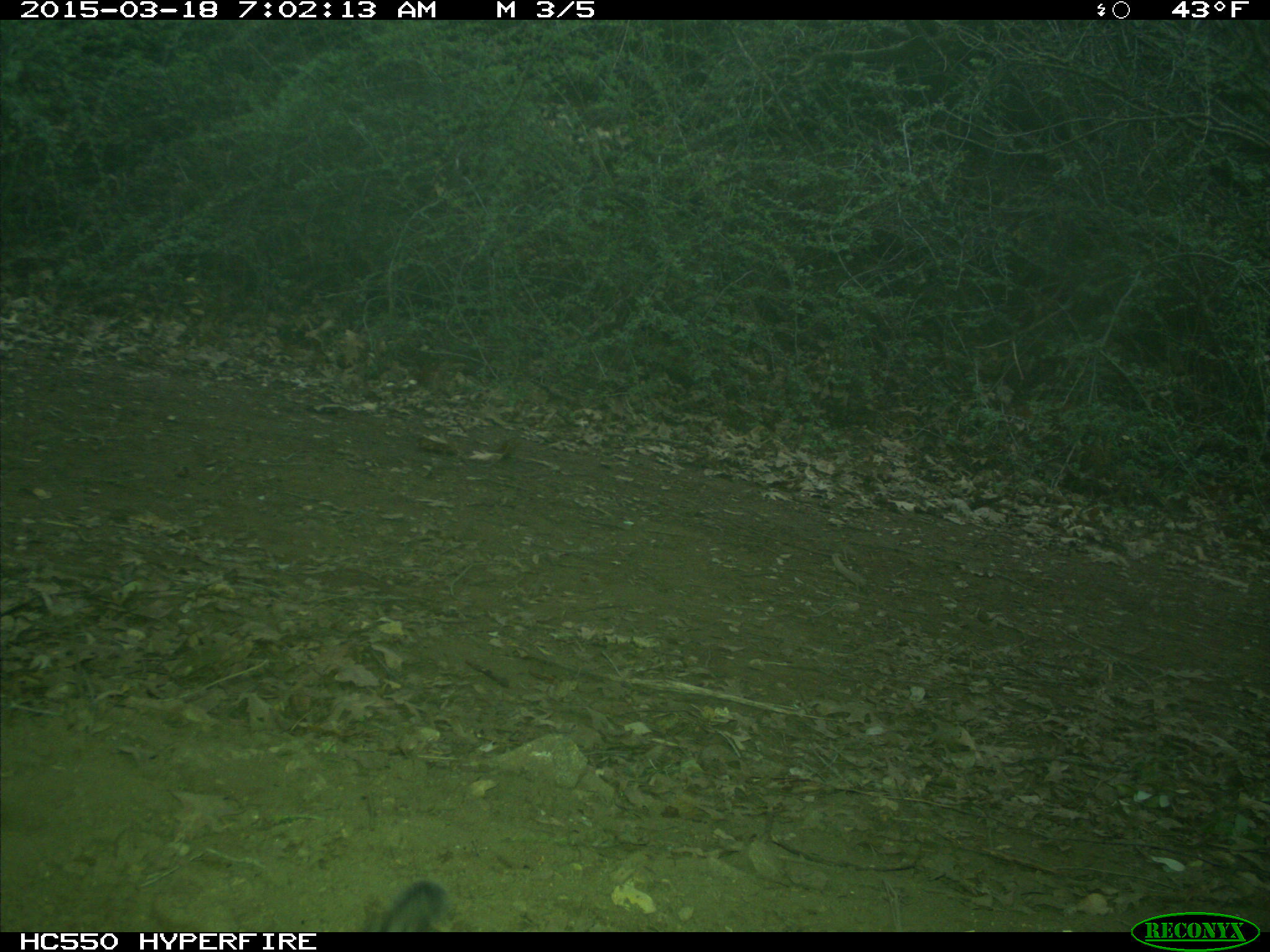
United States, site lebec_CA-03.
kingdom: Animalia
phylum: Chordata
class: Mammalia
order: Rodentia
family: Sciuridae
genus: Tamias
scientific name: Tamias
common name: chipmunk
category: unidentified chipmunk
Unidentified chipmunk (chipmunk) (Tamias).